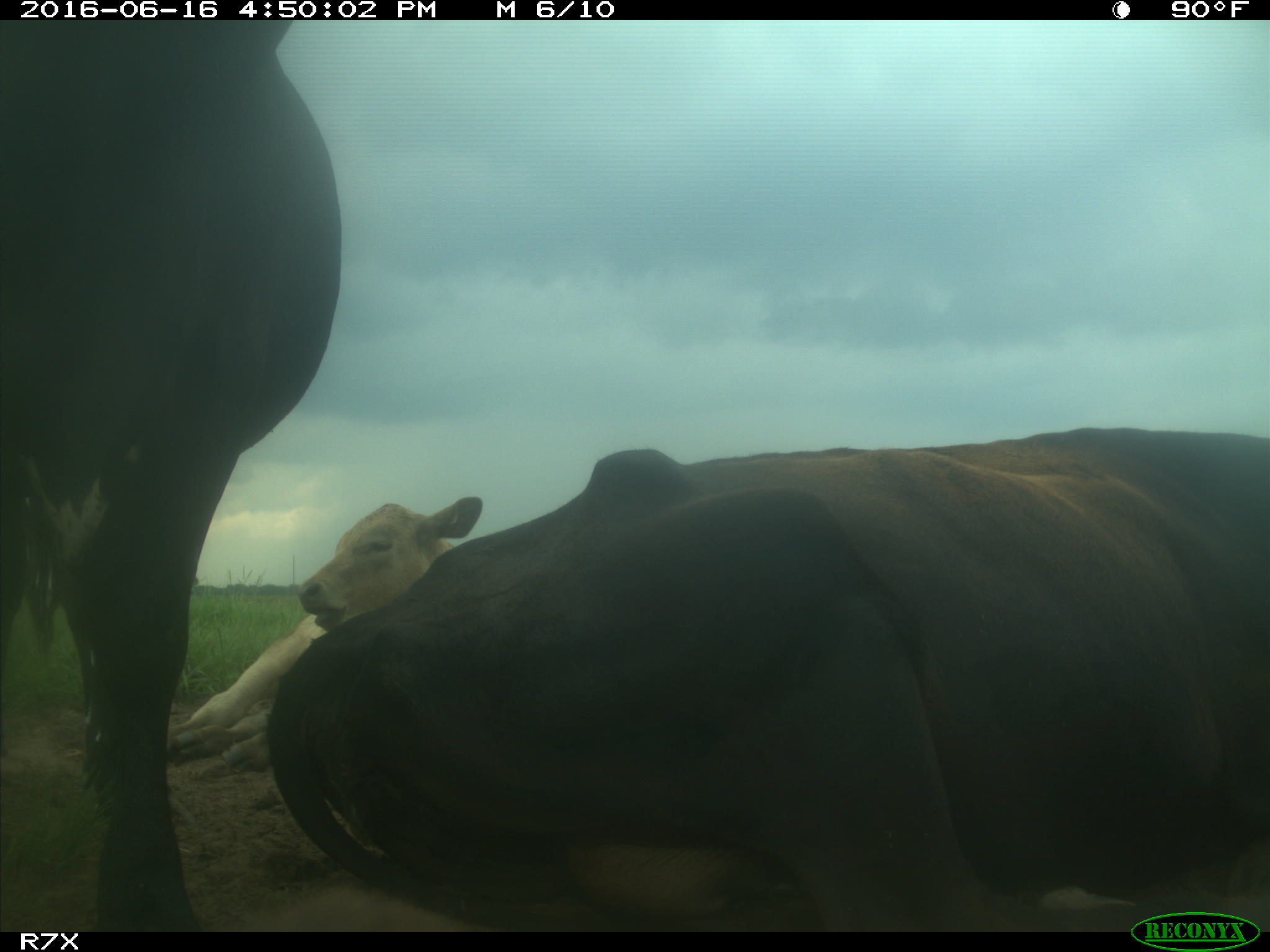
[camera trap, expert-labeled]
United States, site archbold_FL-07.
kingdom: Animalia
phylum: Chordata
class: Mammalia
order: Artiodactyla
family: Bovidae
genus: Bos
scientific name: Bos taurus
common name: domestic cow